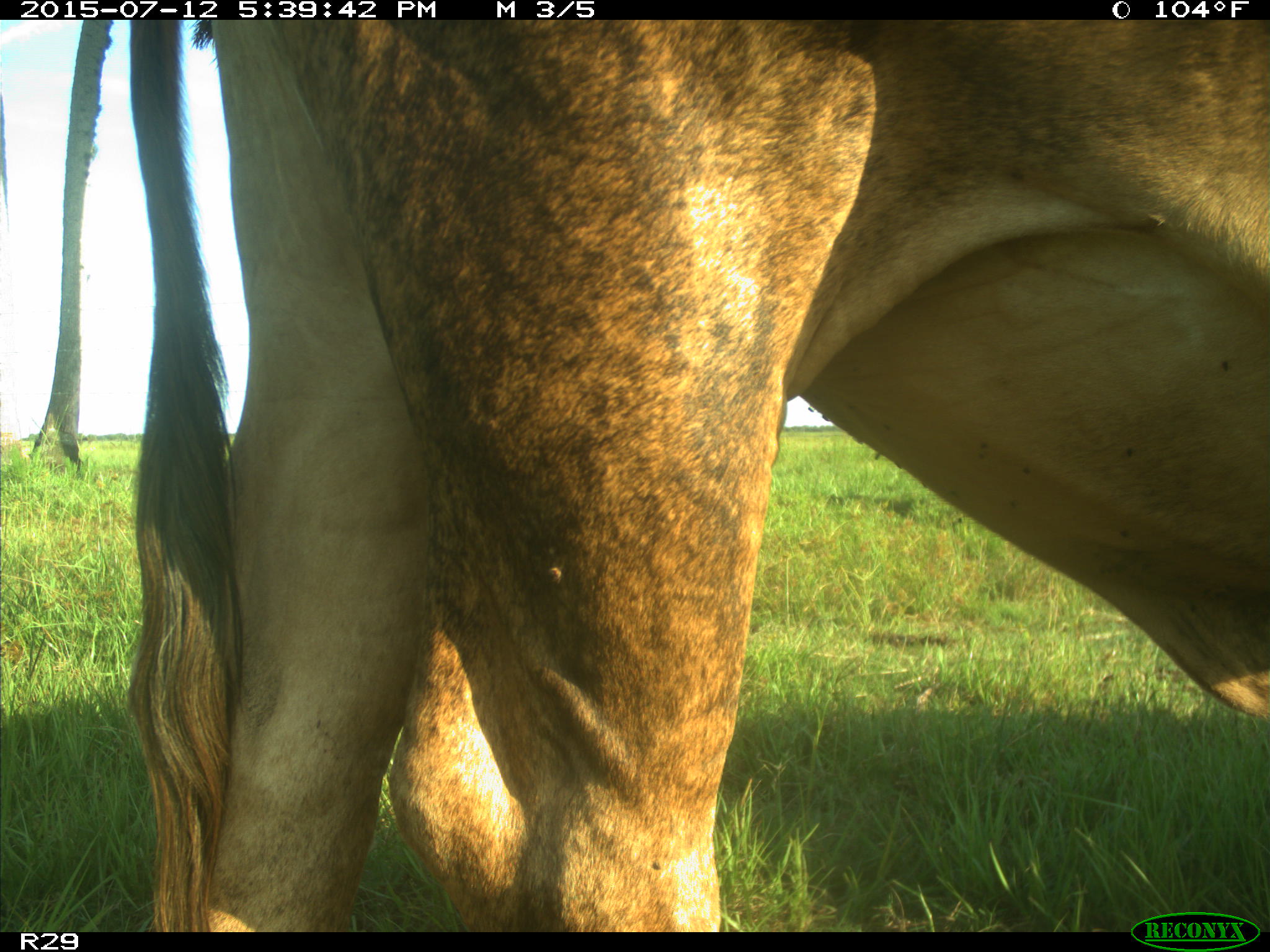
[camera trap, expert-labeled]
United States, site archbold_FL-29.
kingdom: Animalia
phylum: Chordata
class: Mammalia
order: Artiodactyla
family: Bovidae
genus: Bos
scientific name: Bos taurus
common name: domestic cow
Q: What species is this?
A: Bos taurus (domestic cow).